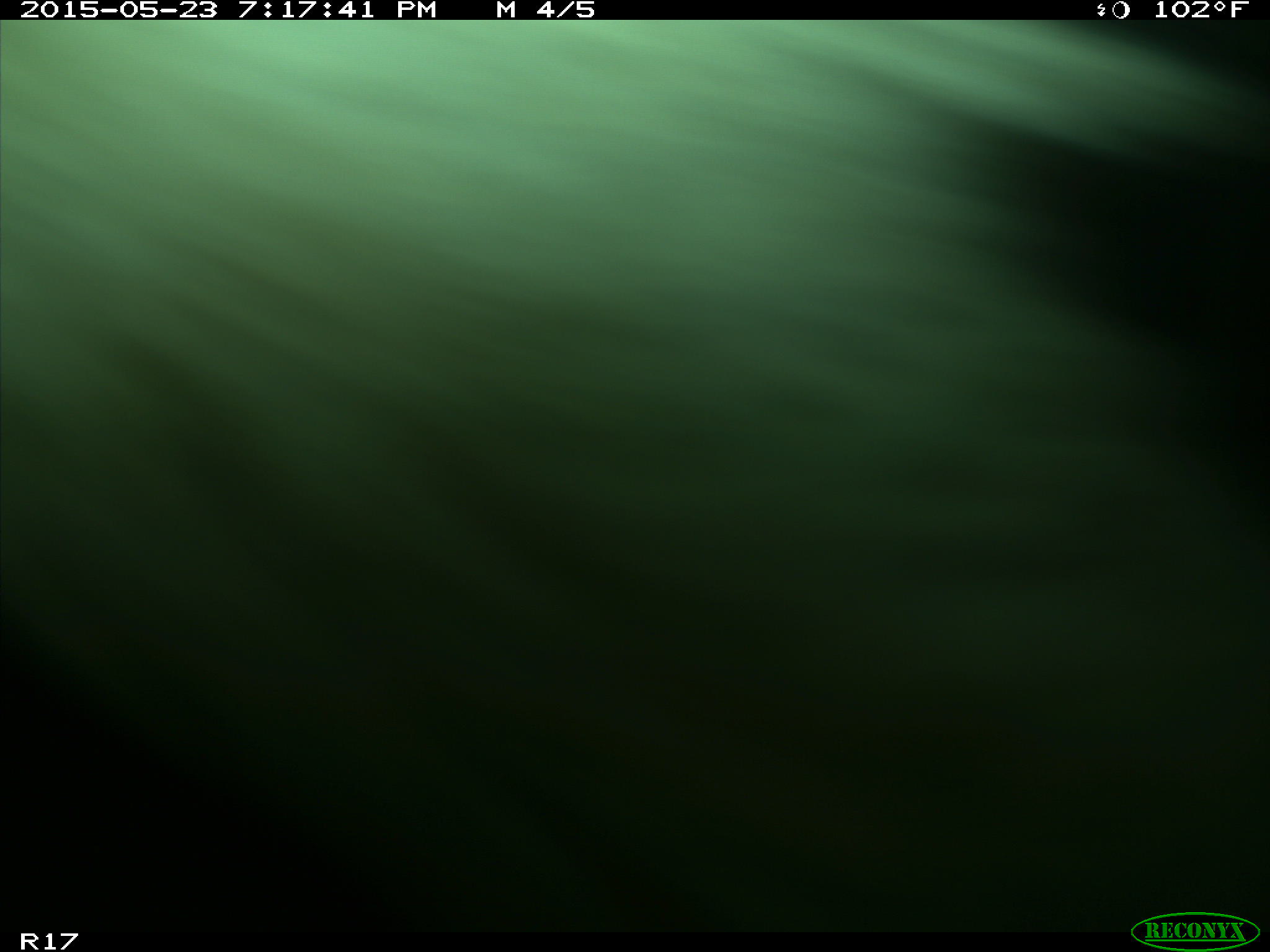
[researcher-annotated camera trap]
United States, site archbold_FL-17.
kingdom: Animalia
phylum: Chordata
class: Mammalia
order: Artiodactyla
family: Bovidae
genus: Bos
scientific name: Bos taurus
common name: domestic cow